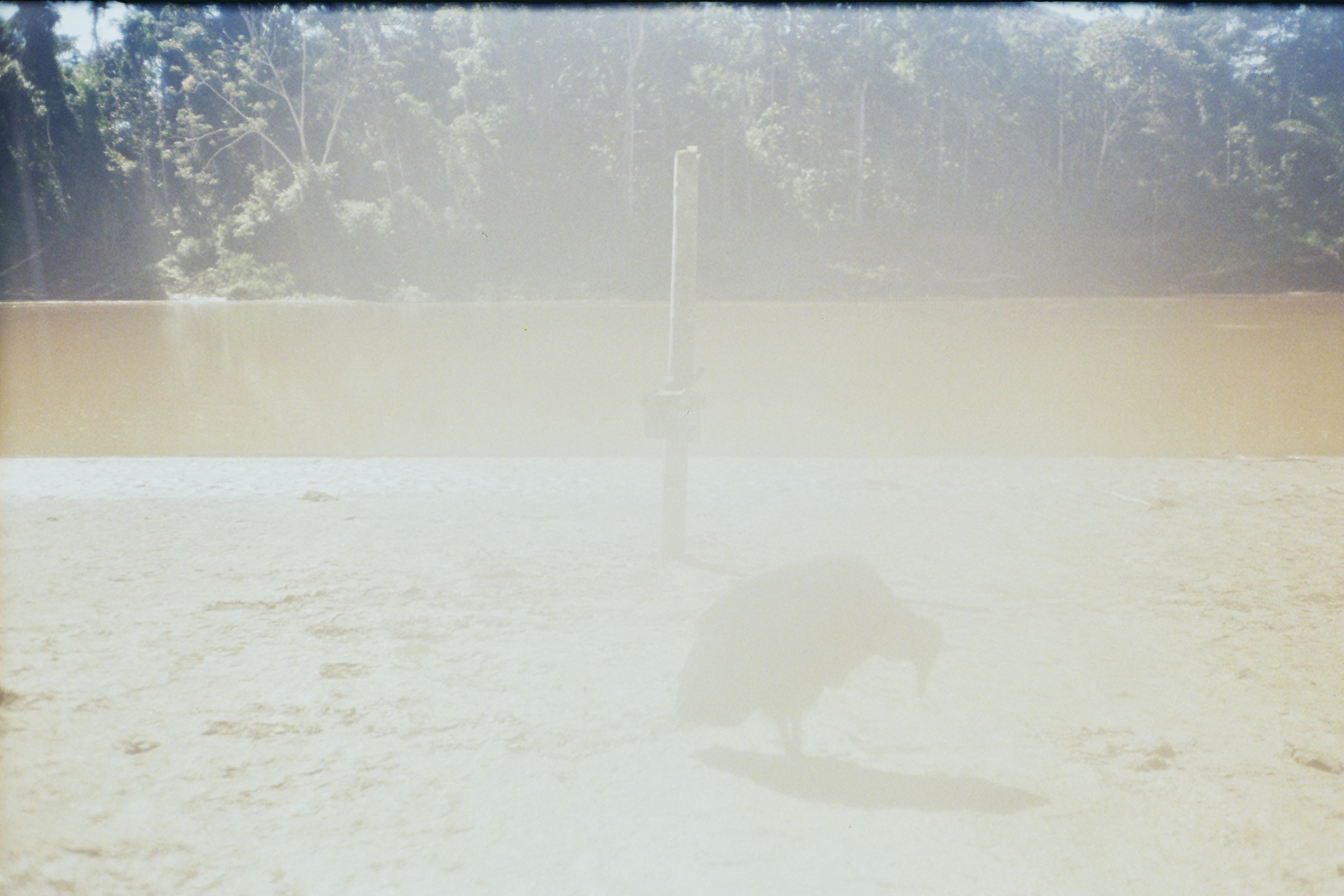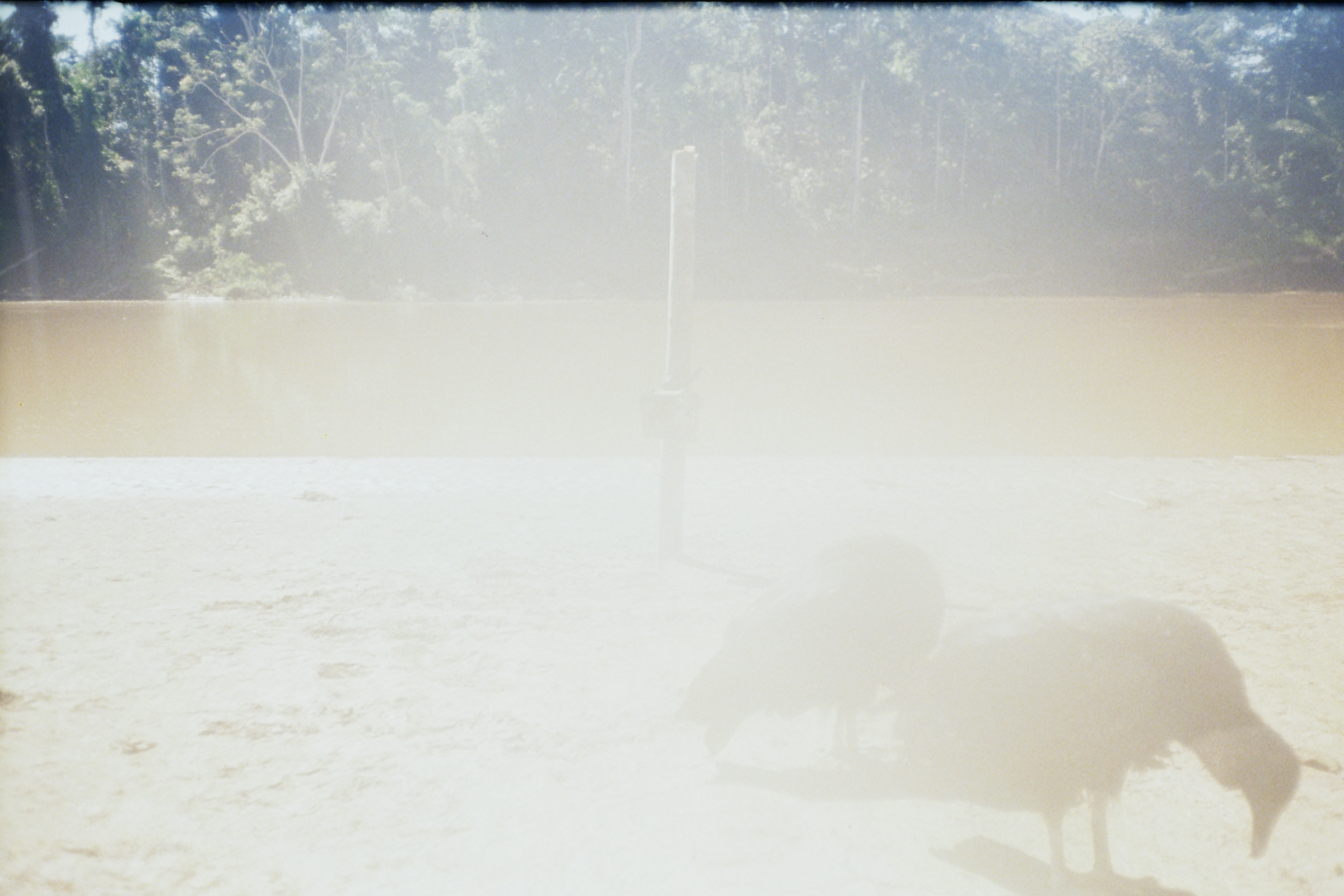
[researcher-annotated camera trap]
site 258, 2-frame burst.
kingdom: Animalia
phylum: Chordata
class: Aves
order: Cathartiformes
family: Cathartidae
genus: Coragyps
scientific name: Coragyps atratus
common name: black vulture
Coragyps atratus (black vulture).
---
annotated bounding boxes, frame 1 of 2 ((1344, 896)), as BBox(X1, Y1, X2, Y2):
coragyps atratus: BBox(674, 554, 940, 763)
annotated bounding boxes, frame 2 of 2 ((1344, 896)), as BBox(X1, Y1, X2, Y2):
coragyps atratus: BBox(866, 596, 1302, 892); BBox(672, 531, 949, 758)